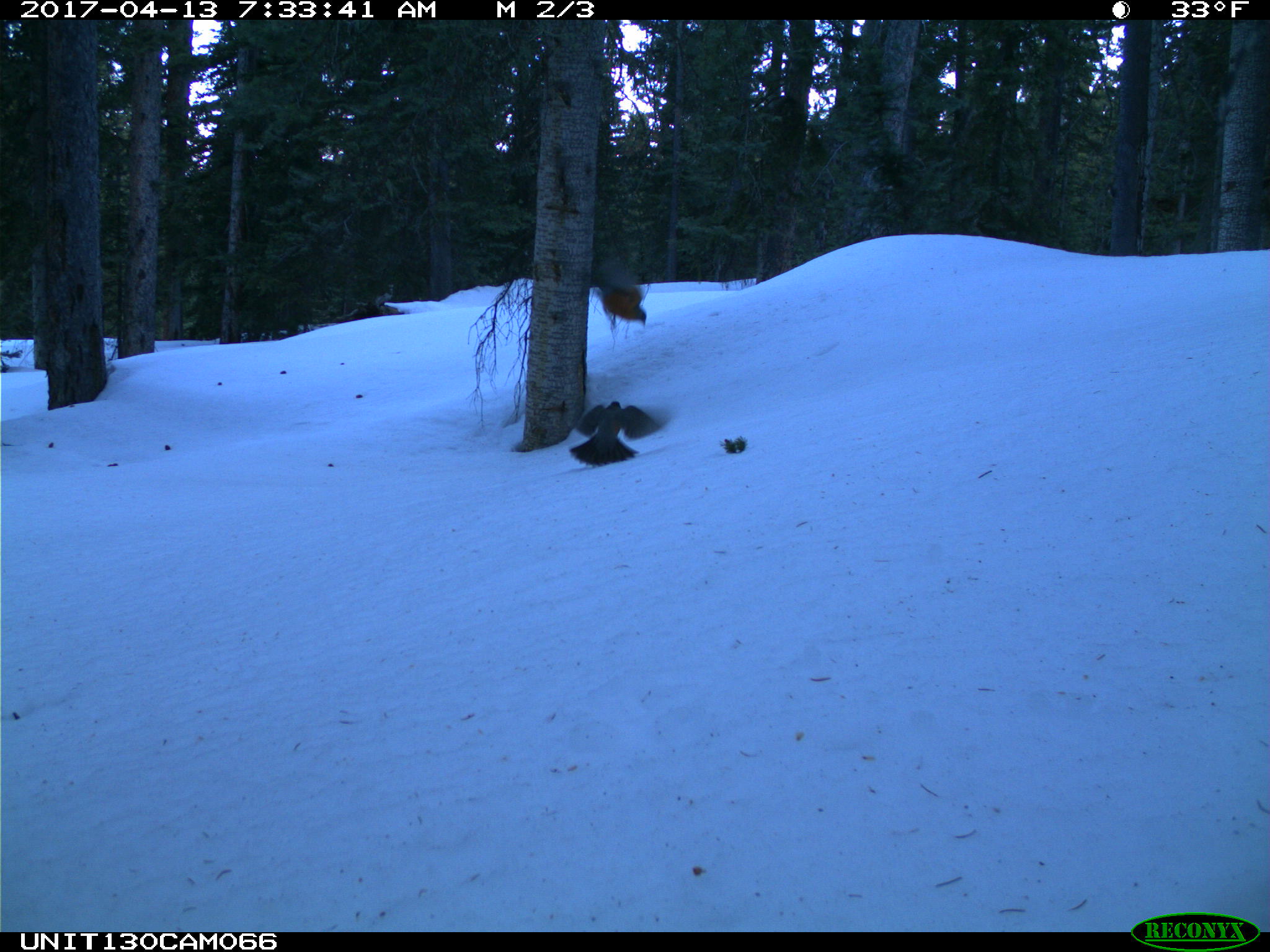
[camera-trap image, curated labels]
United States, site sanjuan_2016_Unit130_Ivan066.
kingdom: Animalia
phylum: Chordata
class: Aves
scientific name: Aves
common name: birds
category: unidentified bird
Unidentified bird (birds) (Aves).